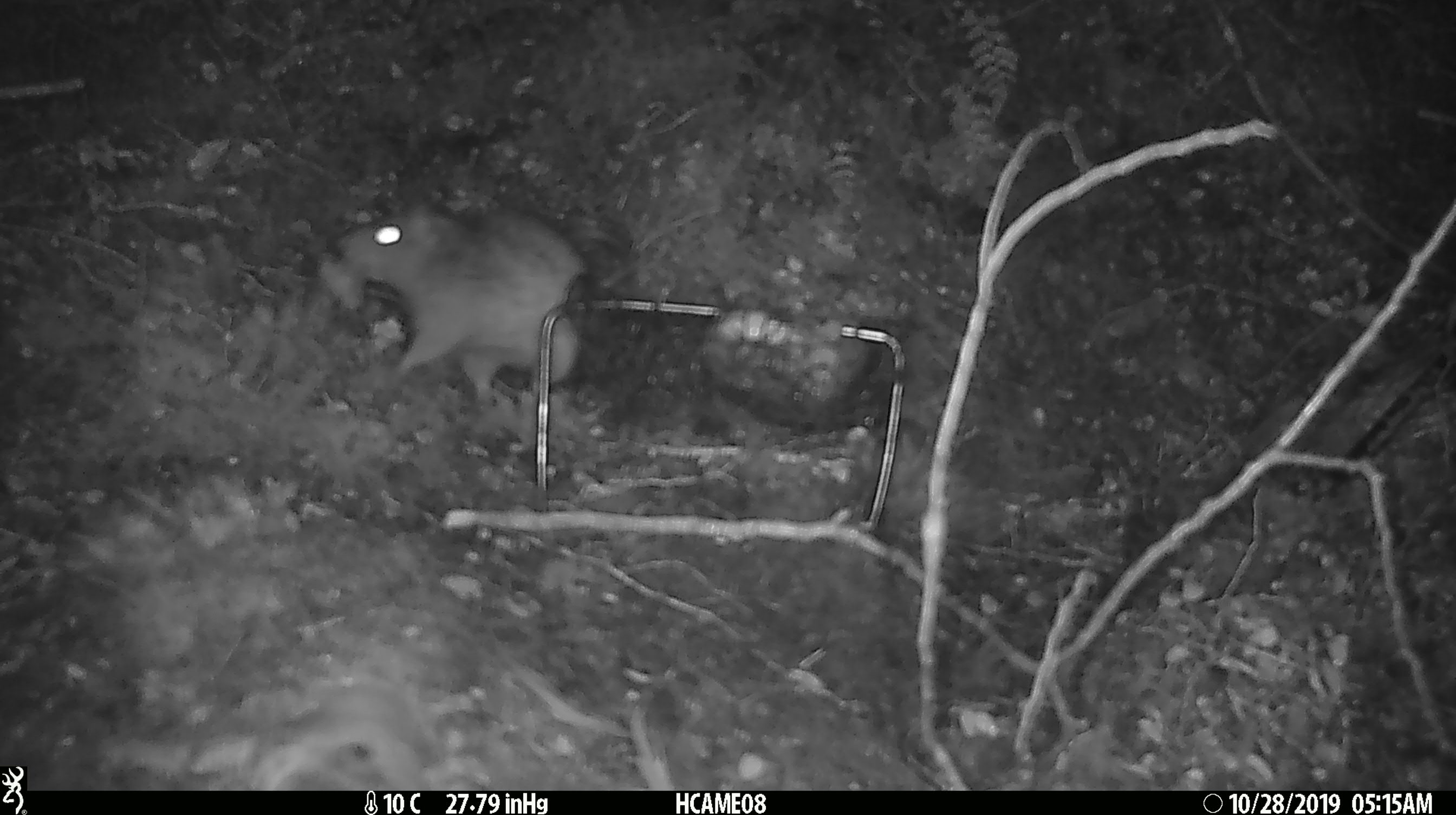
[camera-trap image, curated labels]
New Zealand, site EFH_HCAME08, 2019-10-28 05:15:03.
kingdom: Animalia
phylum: Chordata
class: Mammalia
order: Rodentia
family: Muridae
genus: Rattus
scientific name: Rattus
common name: rat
Rat (Rattus).